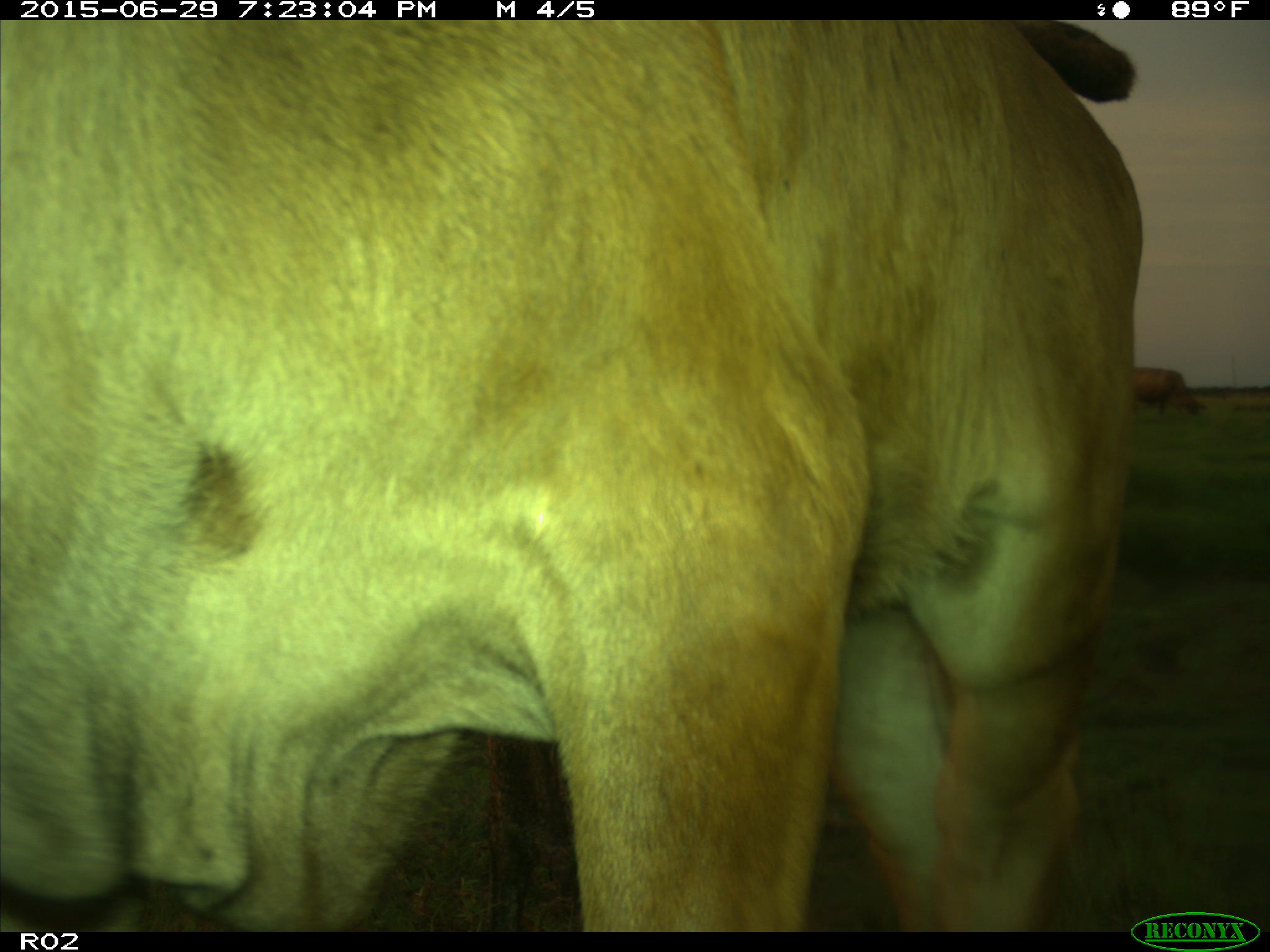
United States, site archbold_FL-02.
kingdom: Animalia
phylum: Chordata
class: Mammalia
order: Artiodactyla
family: Bovidae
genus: Bos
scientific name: Bos taurus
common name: domestic cow